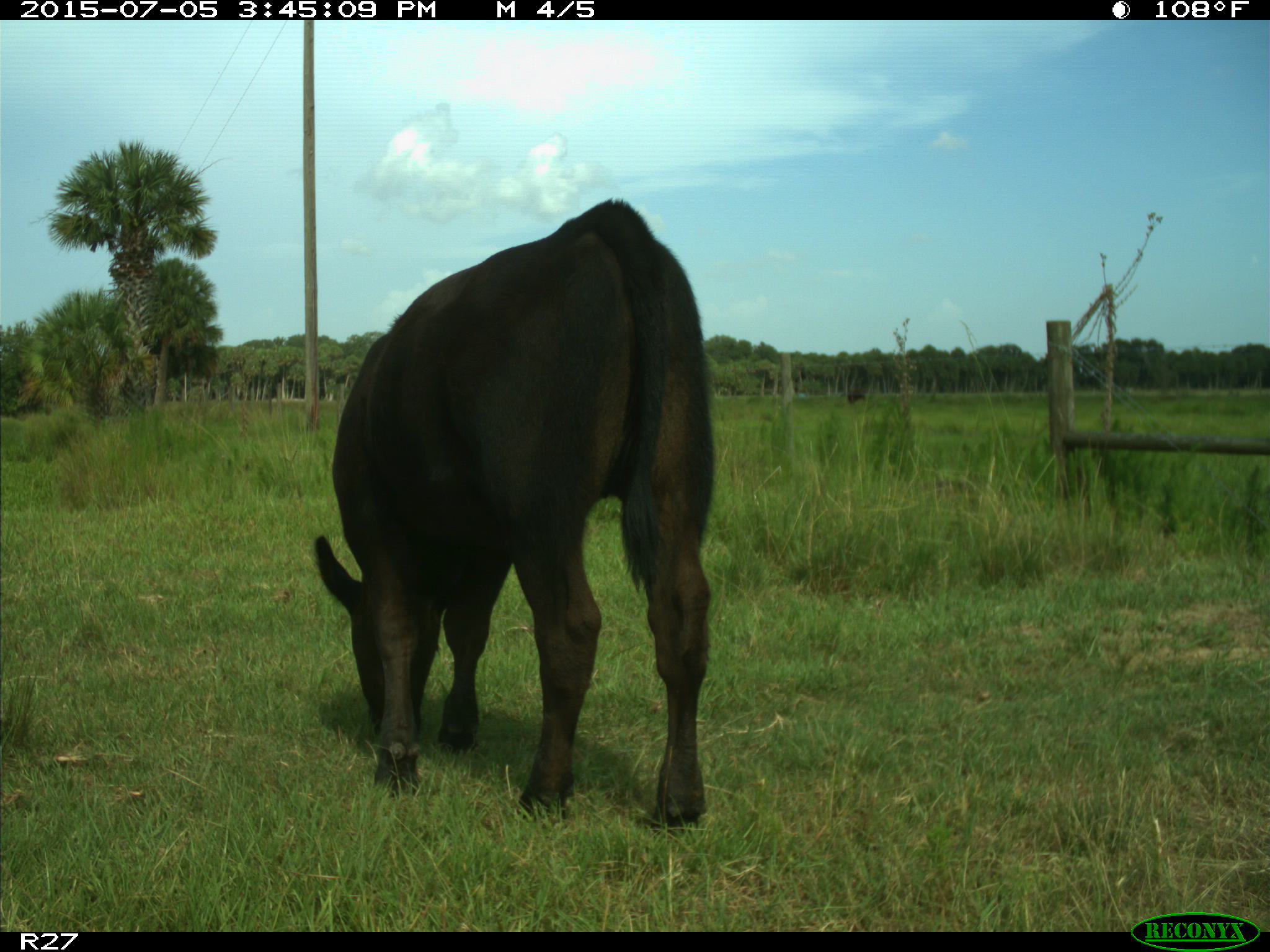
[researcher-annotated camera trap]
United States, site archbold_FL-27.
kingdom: Animalia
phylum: Chordata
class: Mammalia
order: Artiodactyla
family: Bovidae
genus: Bos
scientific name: Bos taurus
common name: domestic cow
Bos taurus (domestic cow).